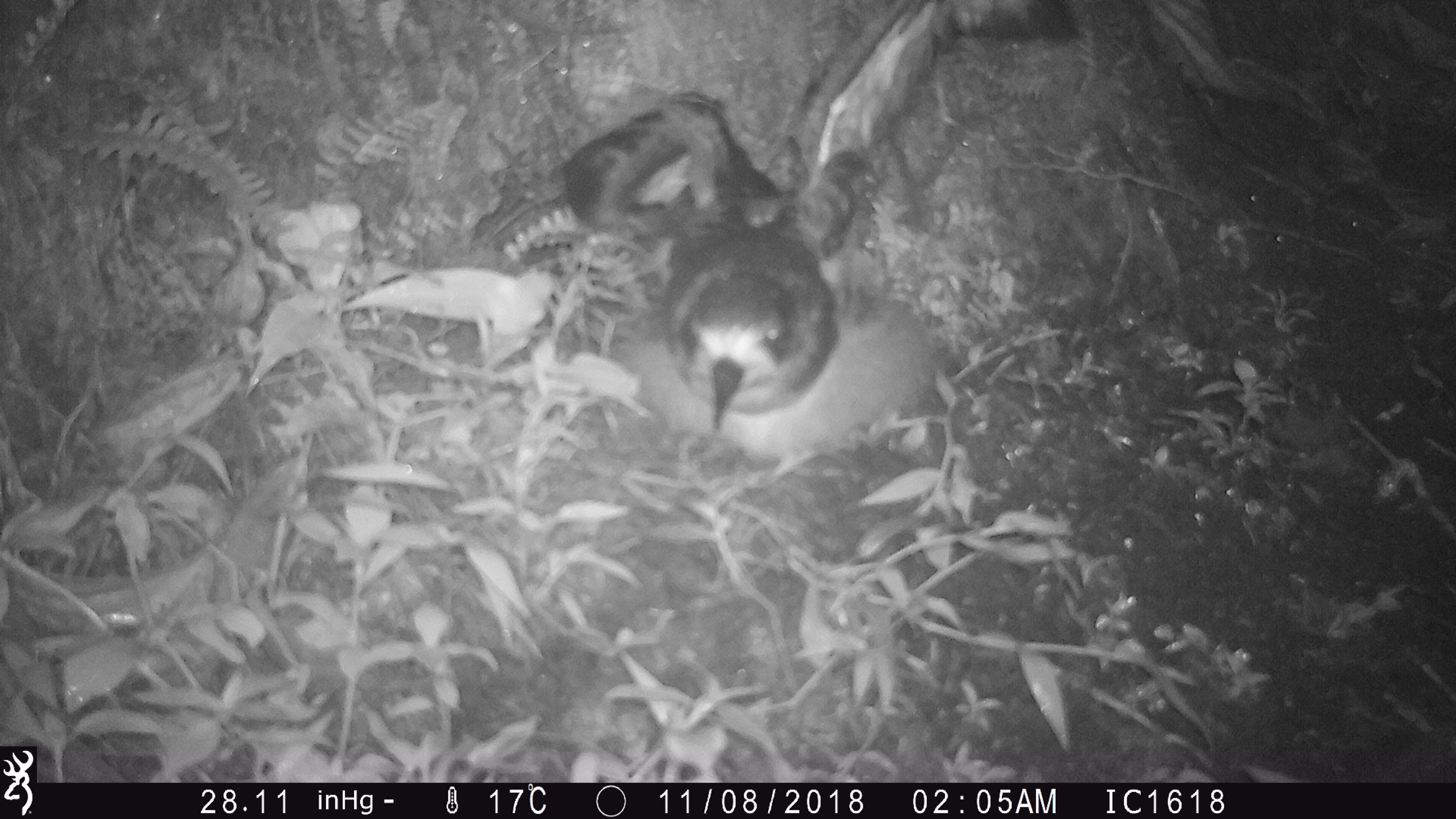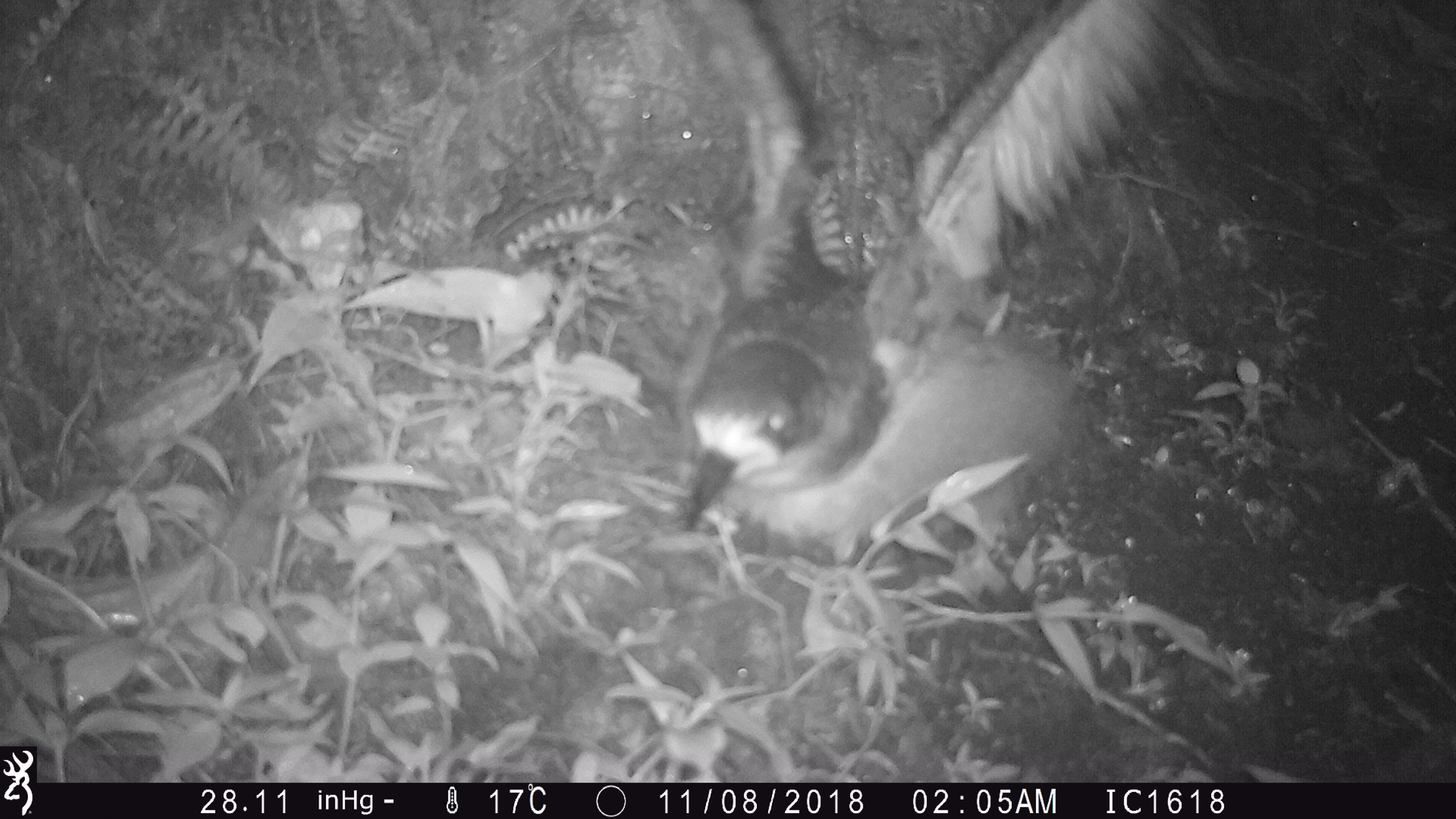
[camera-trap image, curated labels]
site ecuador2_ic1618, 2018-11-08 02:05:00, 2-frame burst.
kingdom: Animalia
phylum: Chordata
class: Aves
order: Procellariiformes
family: Procellariidae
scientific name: Procellariidae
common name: petrel chick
Petrel chick (Procellariidae).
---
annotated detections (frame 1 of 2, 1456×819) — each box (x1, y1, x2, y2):
petrel chick: (512, 0, 1083, 476)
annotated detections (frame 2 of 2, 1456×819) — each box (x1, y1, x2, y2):
petrel chick: (649, 6, 1217, 585)